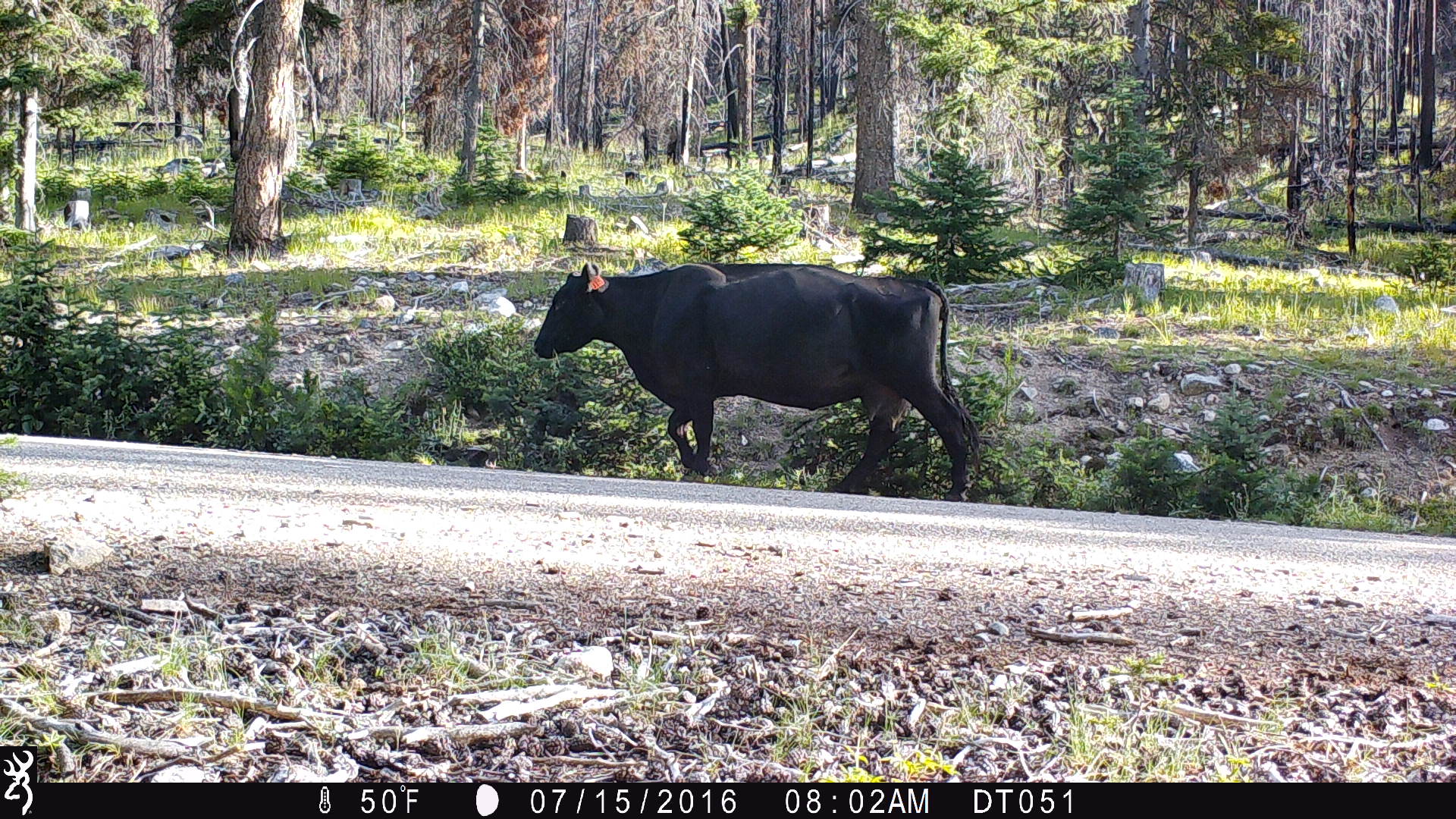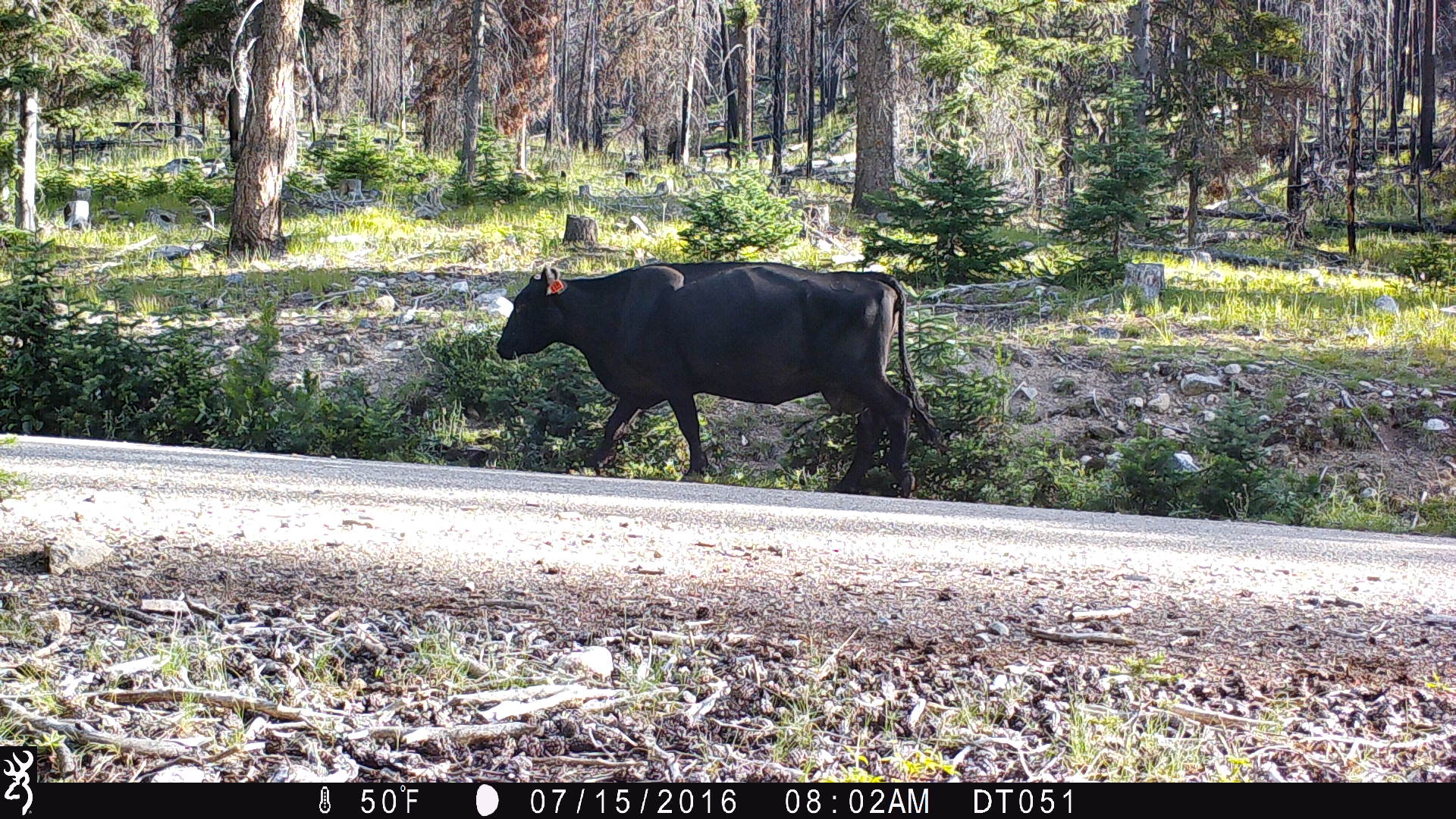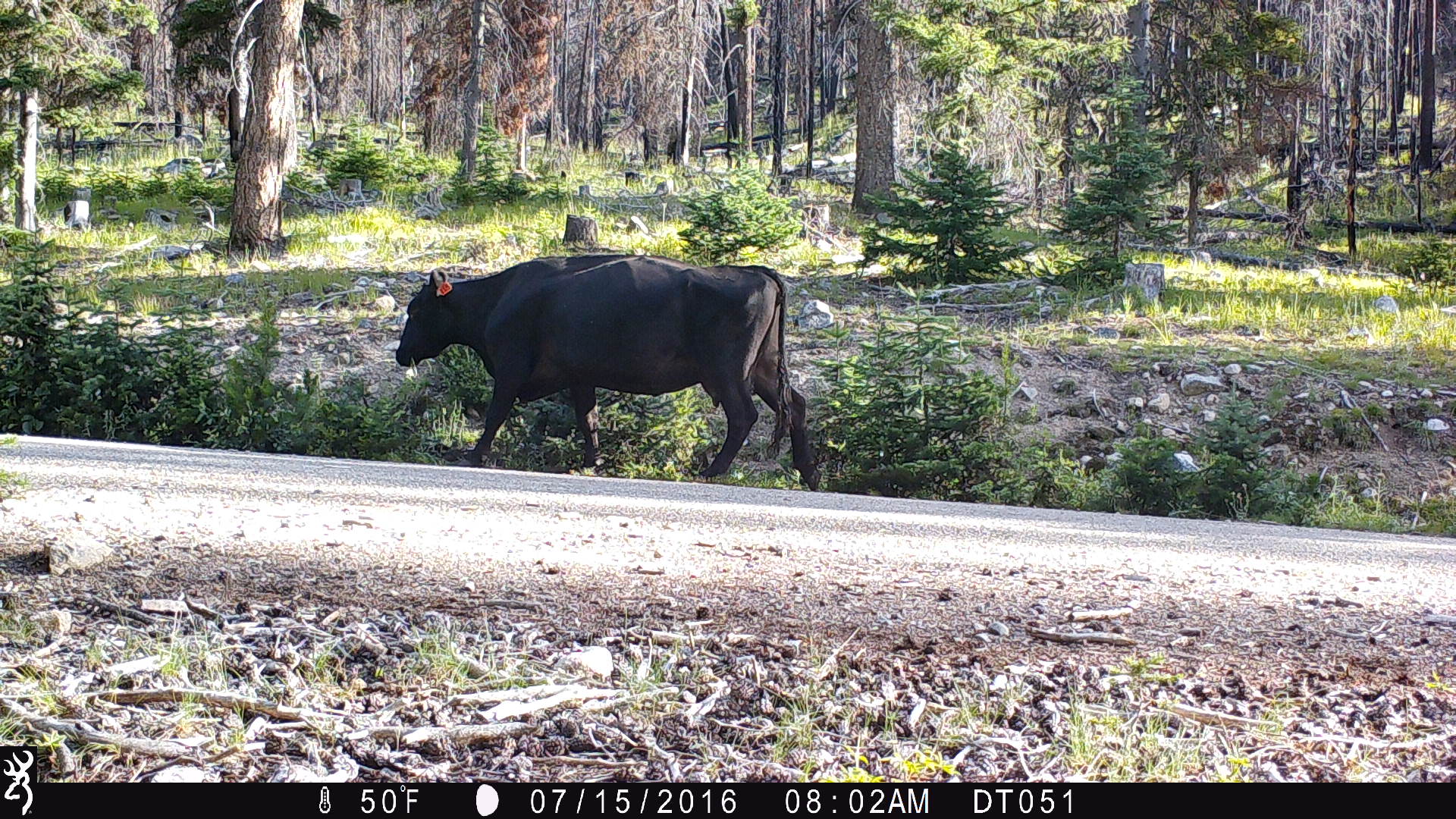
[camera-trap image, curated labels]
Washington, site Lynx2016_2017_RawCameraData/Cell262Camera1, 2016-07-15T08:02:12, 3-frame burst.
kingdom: Animalia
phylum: Chordata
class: Mammalia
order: Artiodactyla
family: Bovidae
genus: Bos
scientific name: Bos taurus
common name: domestic cattle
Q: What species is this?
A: Domestic cattle (Bos taurus).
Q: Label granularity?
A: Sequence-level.